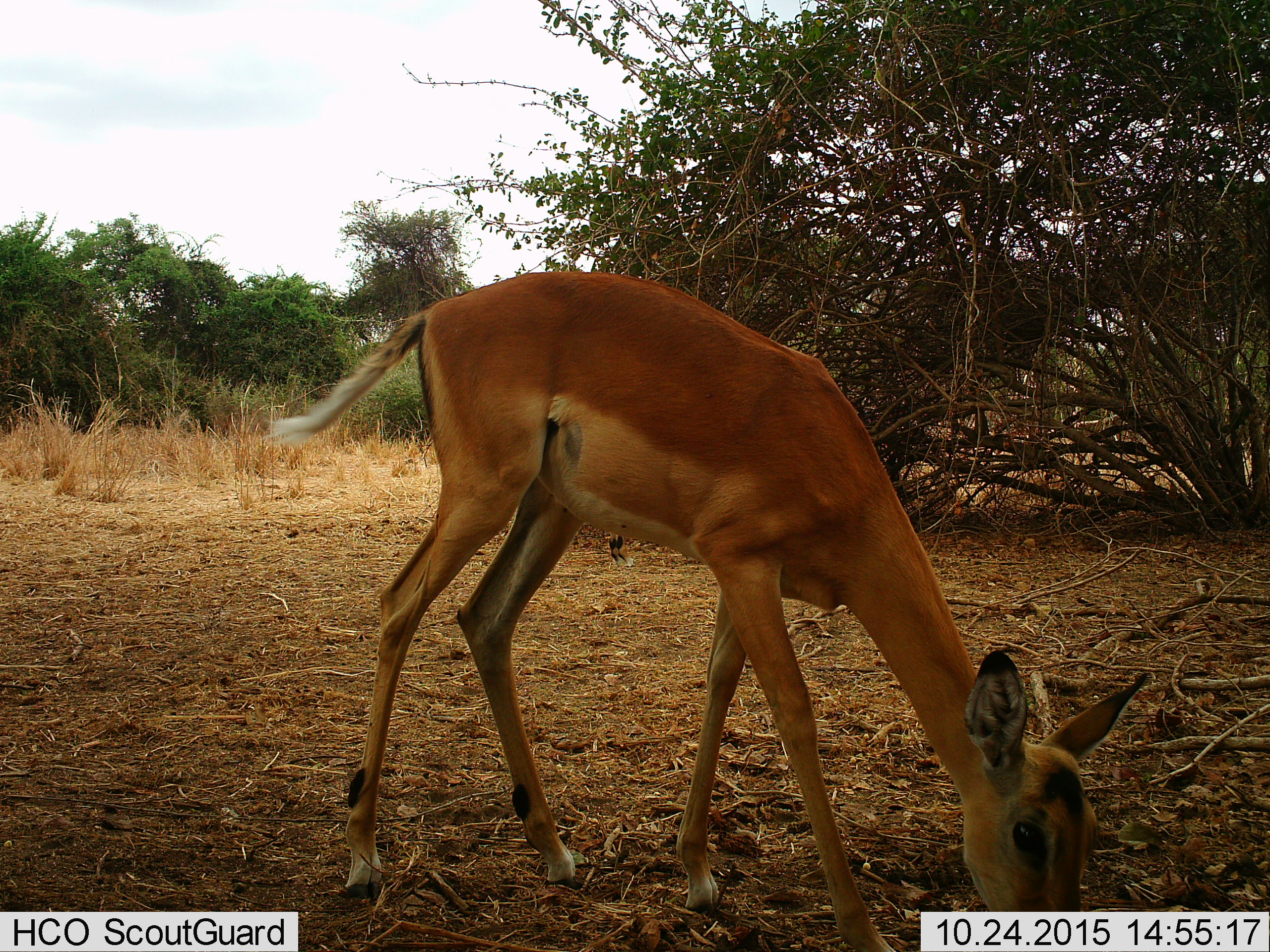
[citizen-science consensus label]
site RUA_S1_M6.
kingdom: Animalia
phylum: Chordata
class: Mammalia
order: Artiodactyla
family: Bovidae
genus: Aepyceros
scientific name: Aepyceros melampus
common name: impala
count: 1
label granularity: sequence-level